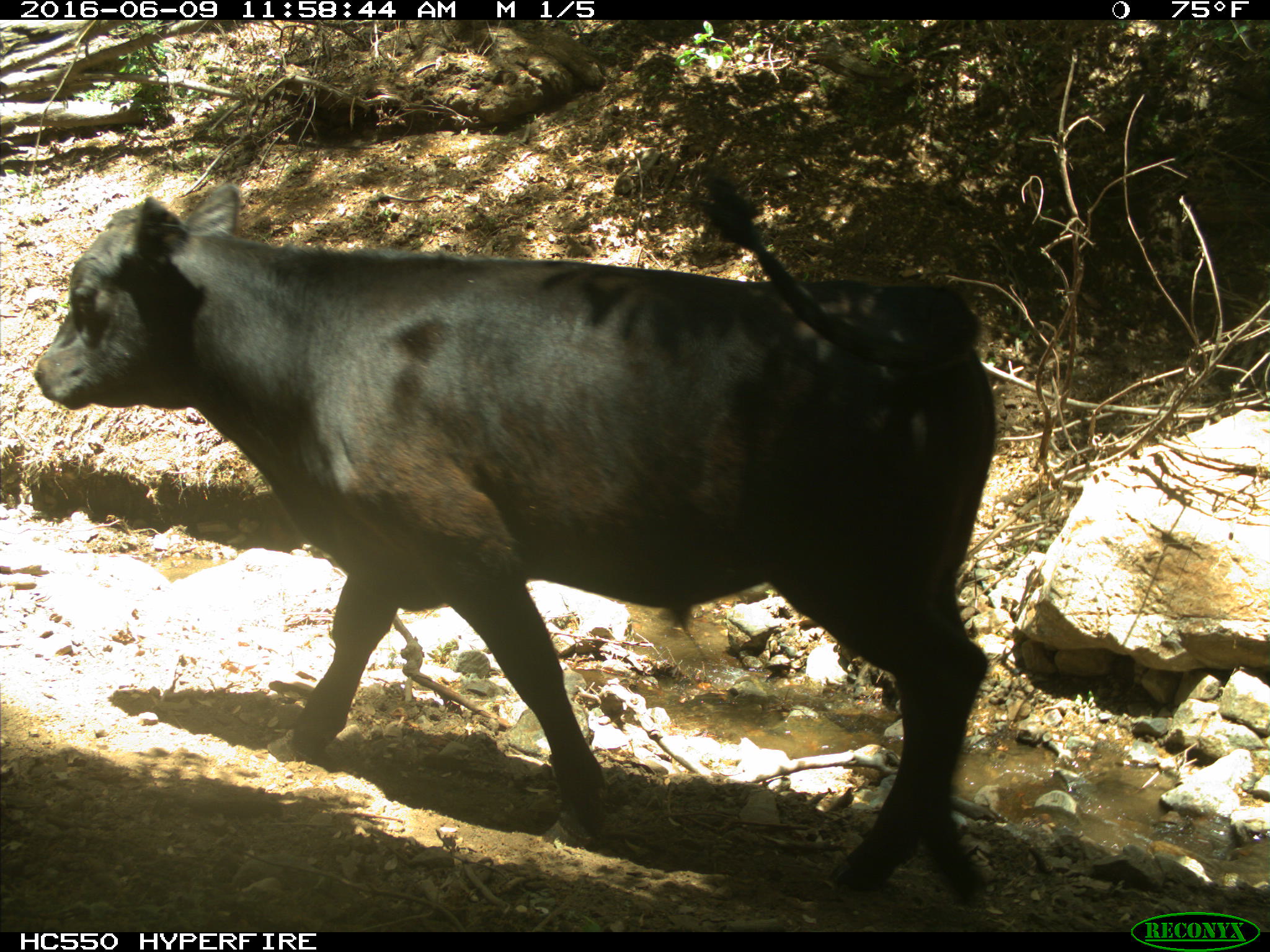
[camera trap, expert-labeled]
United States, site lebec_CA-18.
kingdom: Animalia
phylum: Chordata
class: Mammalia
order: Artiodactyla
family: Bovidae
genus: Bos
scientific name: Bos taurus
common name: domestic cow